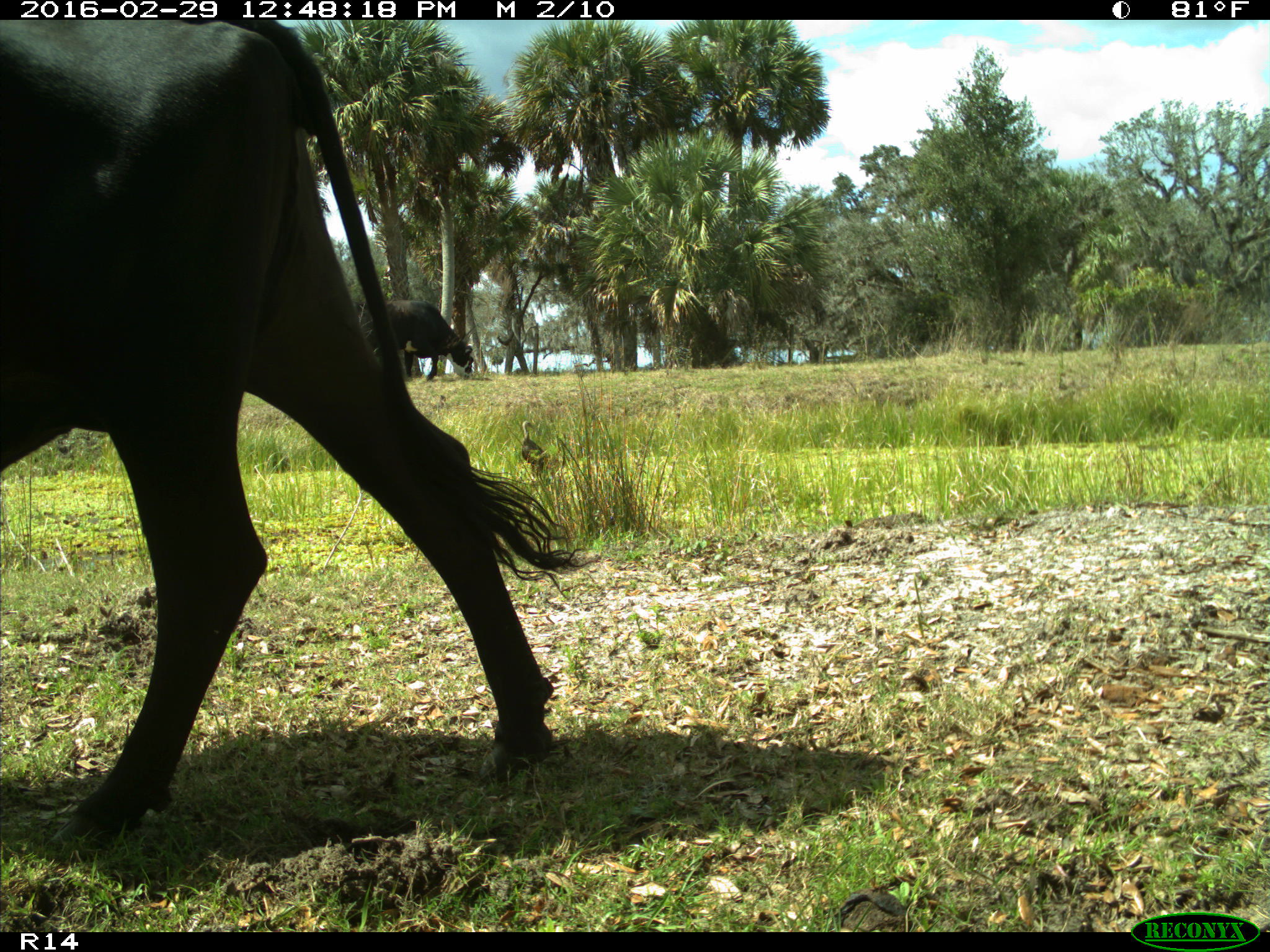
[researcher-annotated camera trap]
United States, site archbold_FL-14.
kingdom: Animalia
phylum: Chordata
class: Mammalia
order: Artiodactyla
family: Bovidae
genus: Bos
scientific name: Bos taurus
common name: domestic cow